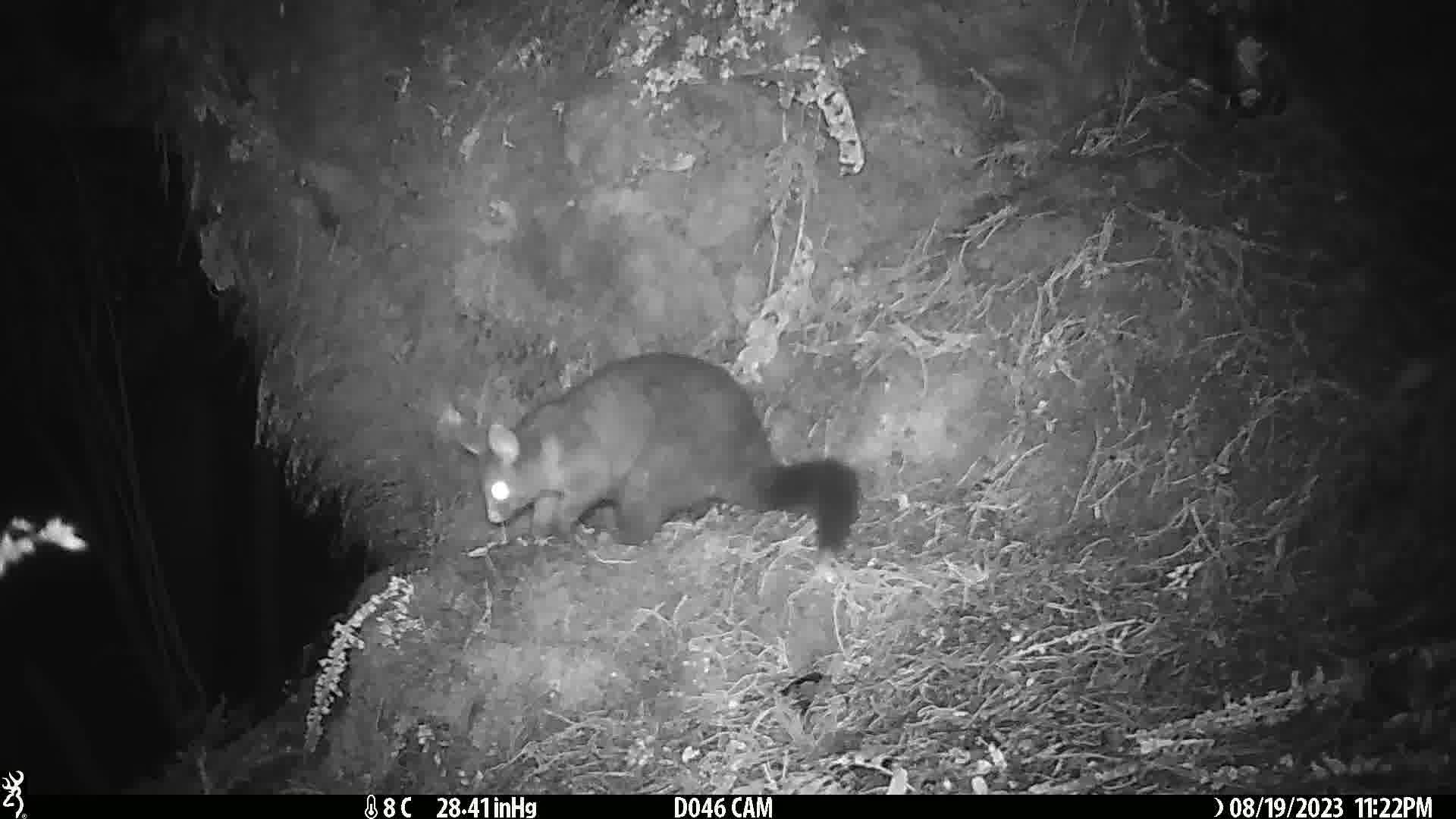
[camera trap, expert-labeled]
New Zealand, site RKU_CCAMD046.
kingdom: Animalia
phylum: Chordata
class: Mammalia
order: Diprotodontia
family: Phalangeridae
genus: Trichosurus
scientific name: Trichosurus vulpecula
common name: common brushtail possum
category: possum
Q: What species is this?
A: Possum (common brushtail possum) (Trichosurus vulpecula).